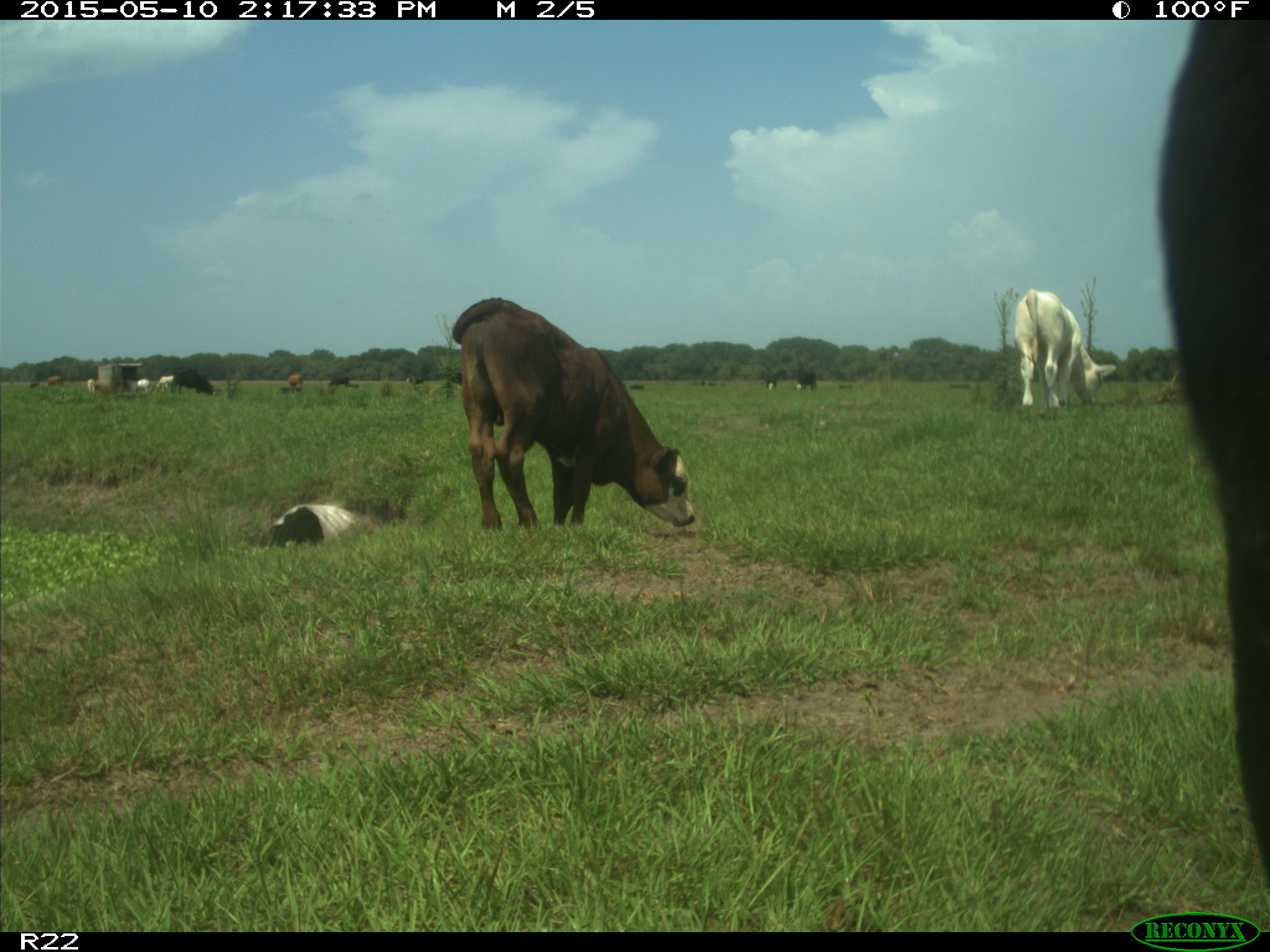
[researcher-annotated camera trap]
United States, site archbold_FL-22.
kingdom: Animalia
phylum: Chordata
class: Mammalia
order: Artiodactyla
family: Bovidae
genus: Bos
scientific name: Bos taurus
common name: domestic cow